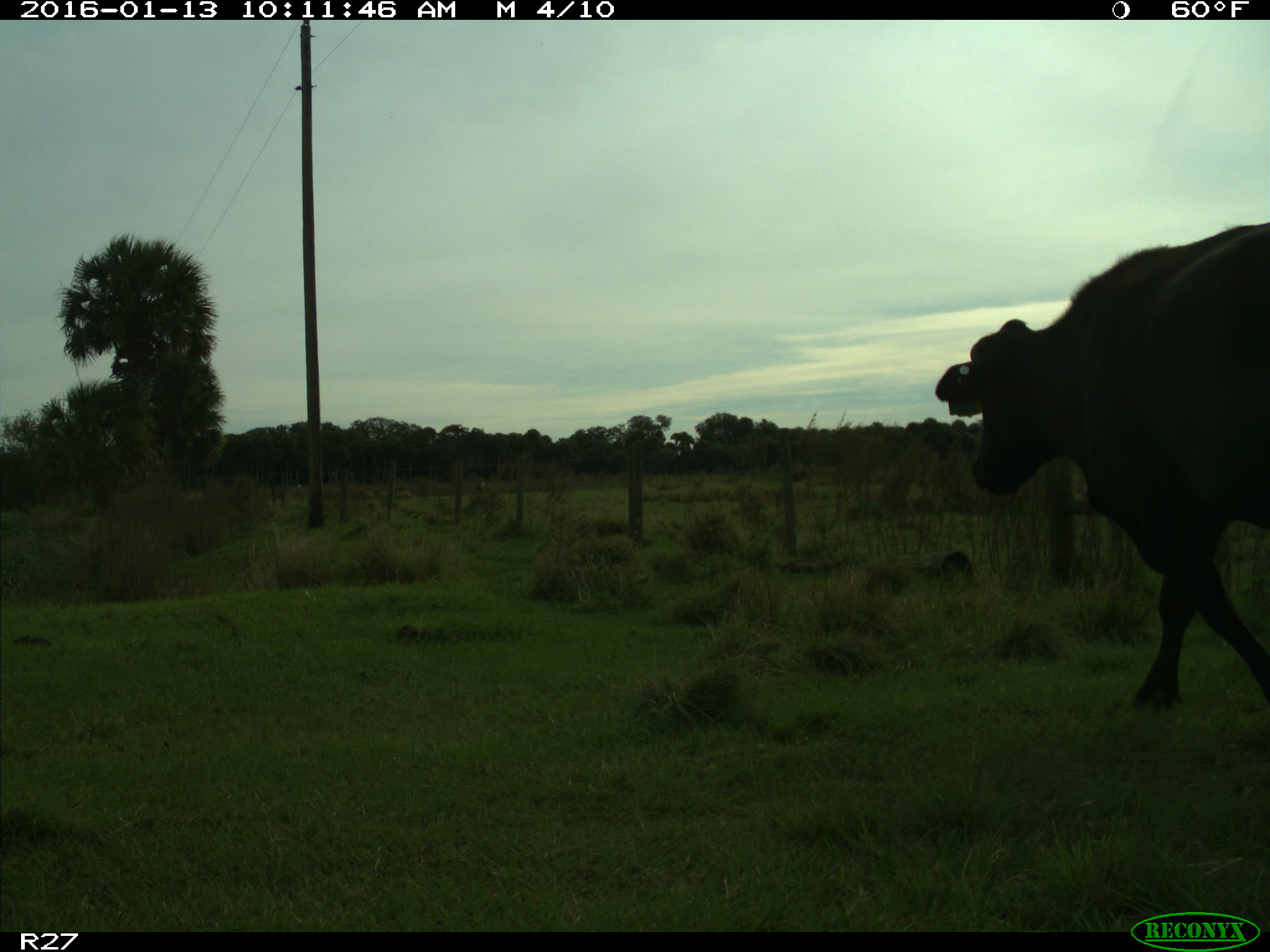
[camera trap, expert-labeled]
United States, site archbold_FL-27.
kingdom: Animalia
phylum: Chordata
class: Mammalia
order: Artiodactyla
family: Bovidae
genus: Bos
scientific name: Bos taurus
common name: domestic cow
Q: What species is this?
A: Bos taurus (domestic cow).